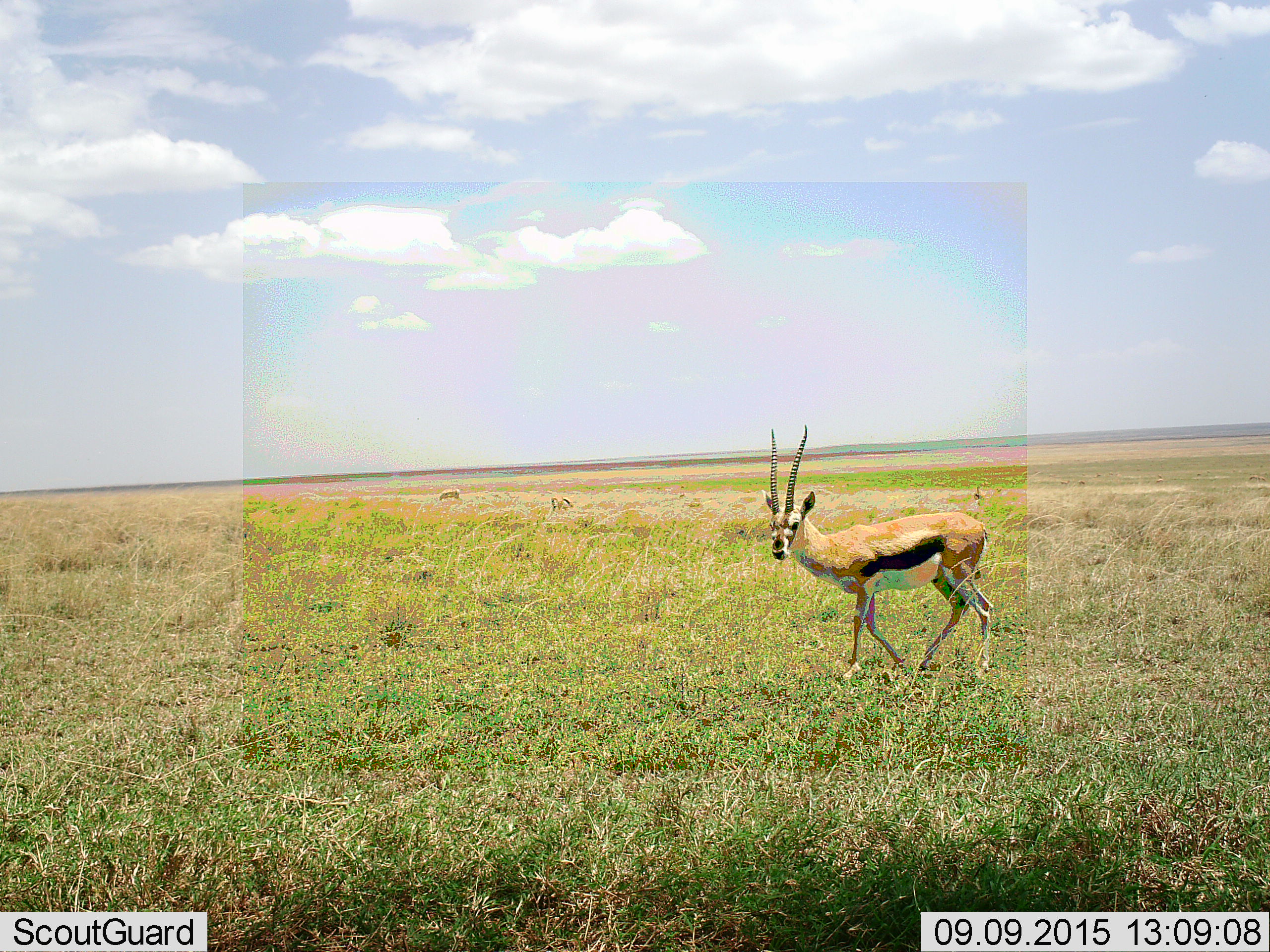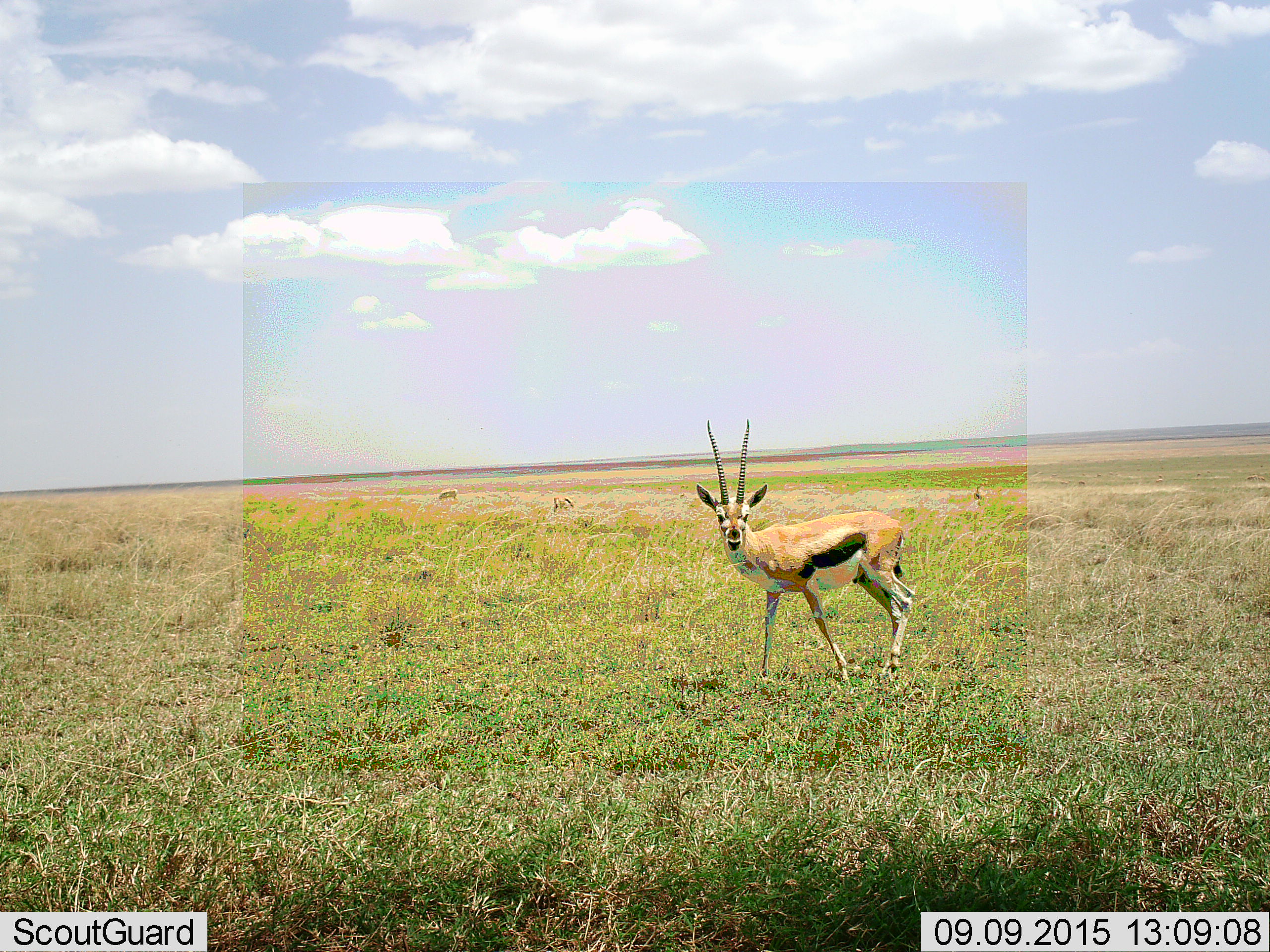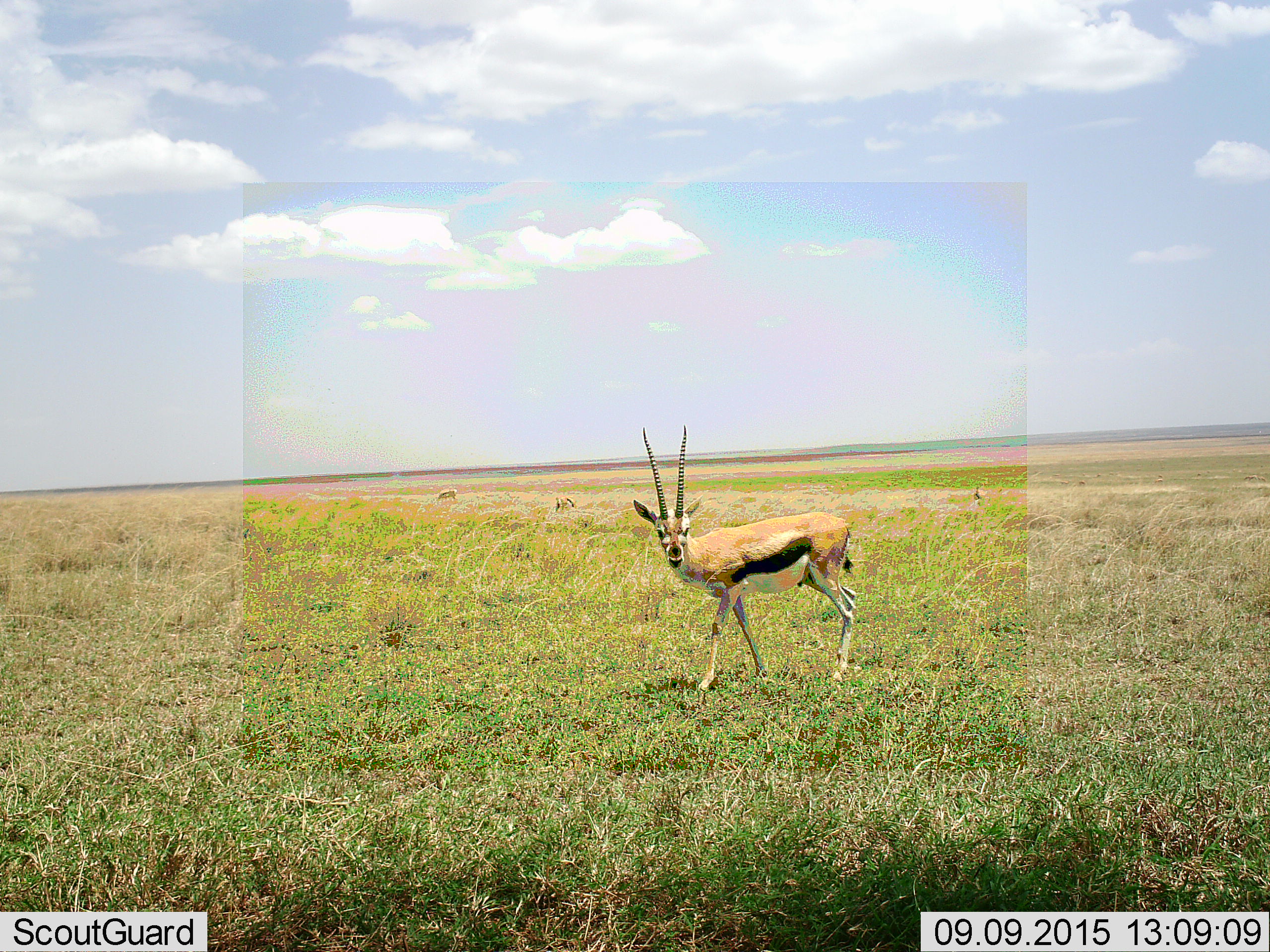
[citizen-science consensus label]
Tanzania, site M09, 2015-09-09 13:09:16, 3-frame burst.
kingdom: Animalia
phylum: Chordata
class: Mammalia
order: Artiodactyla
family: Bovidae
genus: Eudorcas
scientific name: Eudorcas thomsonii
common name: thomson's gazelle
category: gazellethomsons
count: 9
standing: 56%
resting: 0%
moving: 89%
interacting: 0%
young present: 0%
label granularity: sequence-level